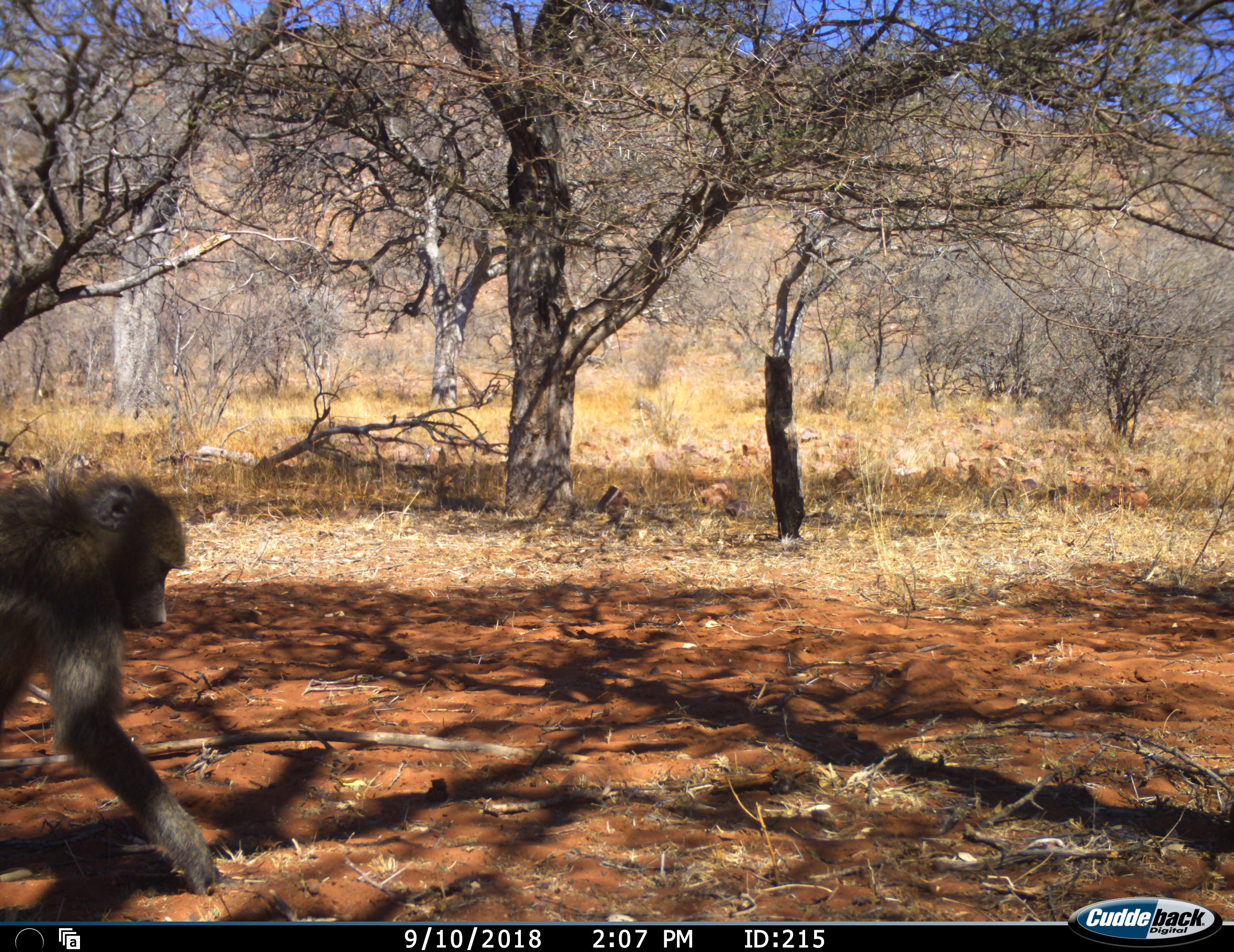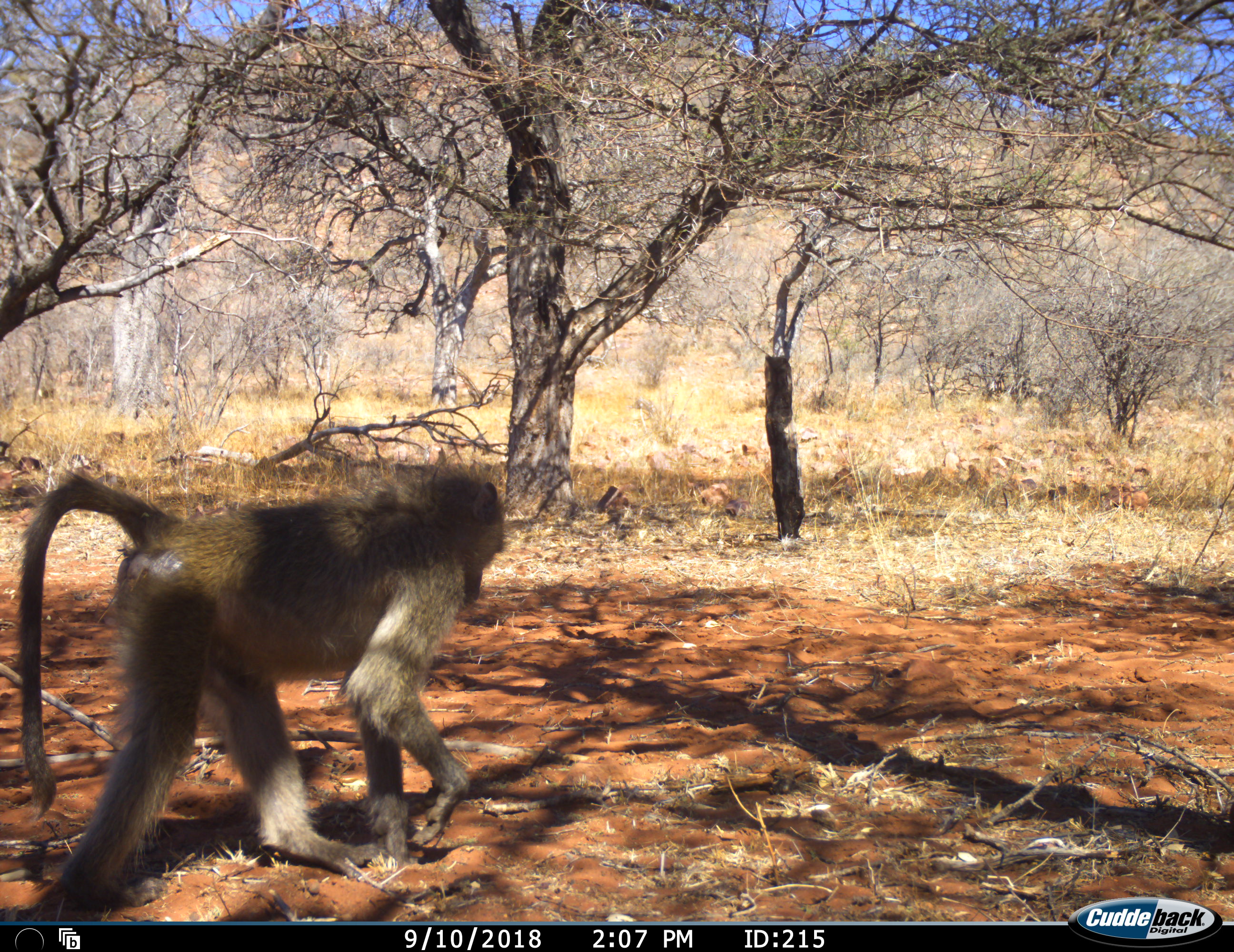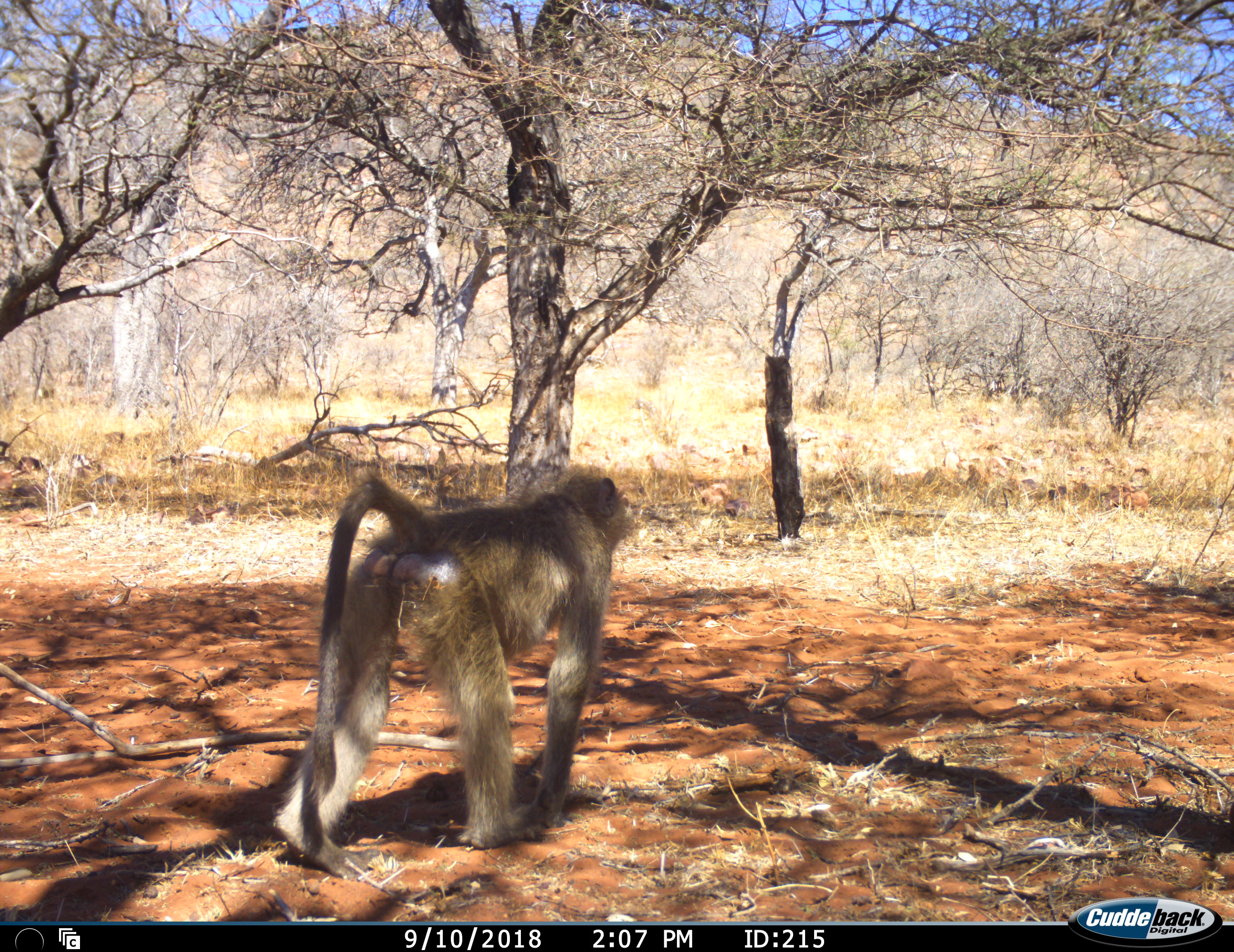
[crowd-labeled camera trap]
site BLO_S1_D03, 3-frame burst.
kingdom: Animalia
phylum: Chordata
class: Mammalia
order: Primates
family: Cercopithecidae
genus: Papio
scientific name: Papio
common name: baboon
Baboon (Papio), count 1. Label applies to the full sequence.